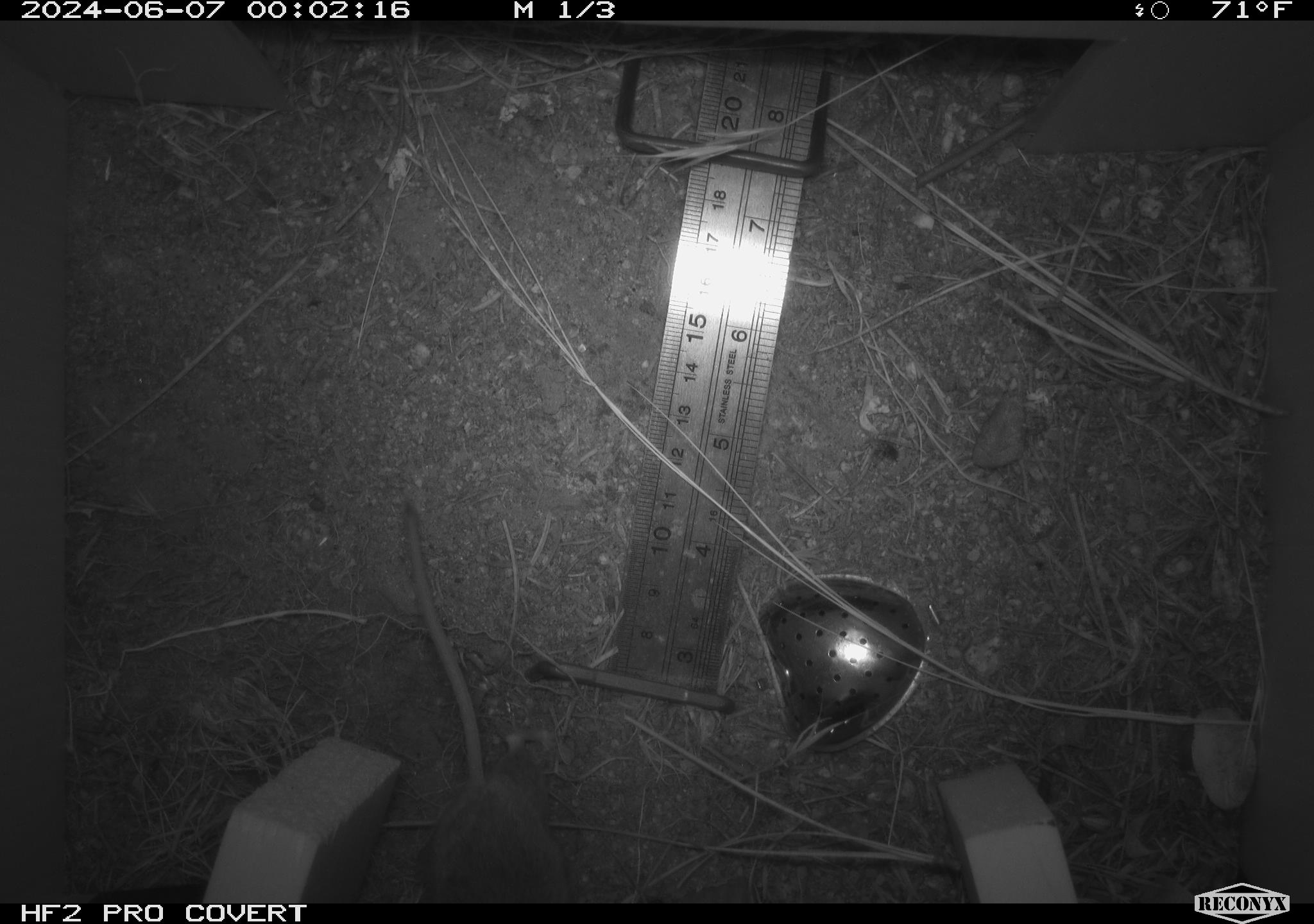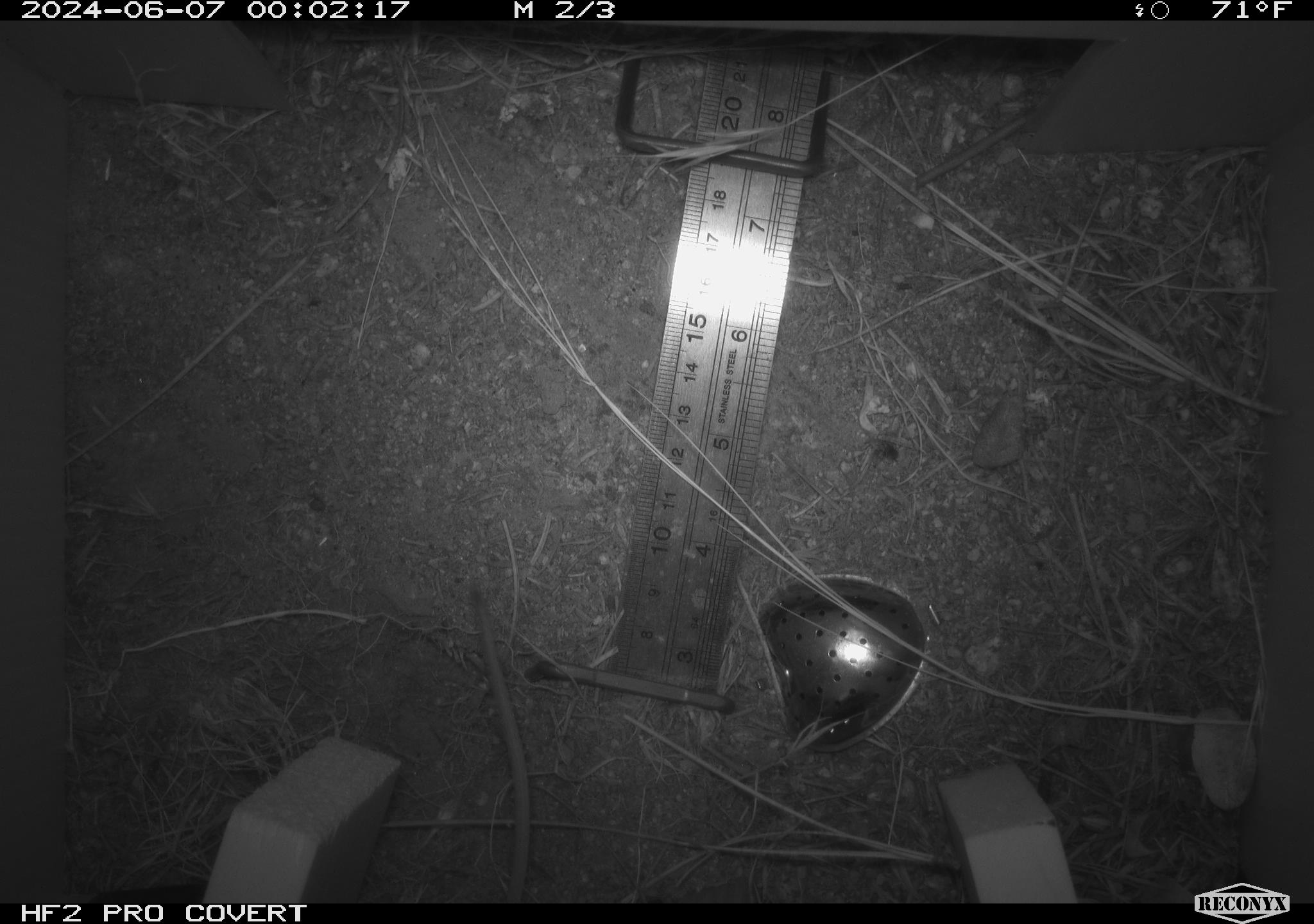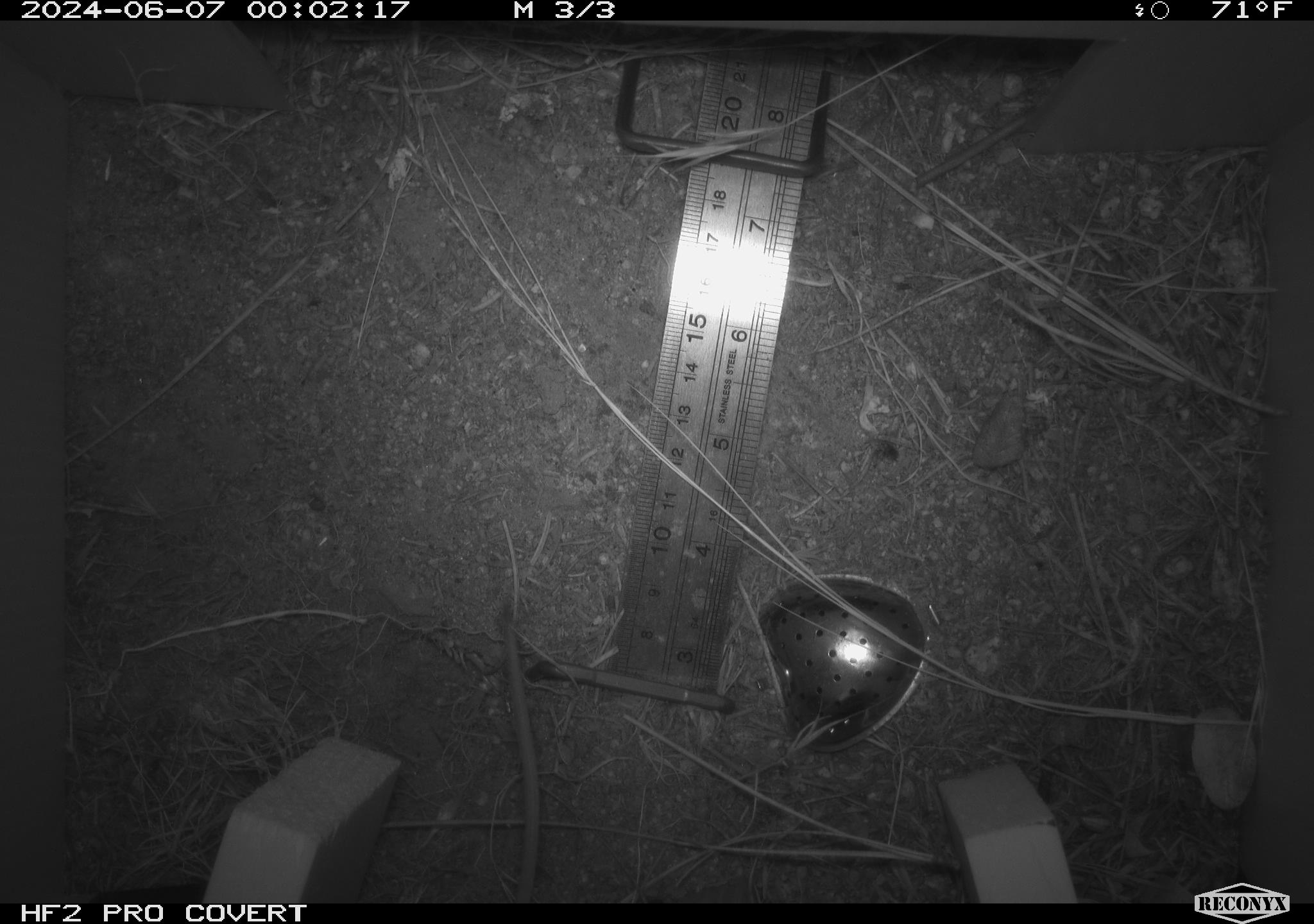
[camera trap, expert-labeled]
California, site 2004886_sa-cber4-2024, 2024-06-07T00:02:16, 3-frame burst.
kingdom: Animalia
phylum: Chordata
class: Mammalia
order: Rodentia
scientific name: Rodentia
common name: mouse species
Mouse species (Rodentia).